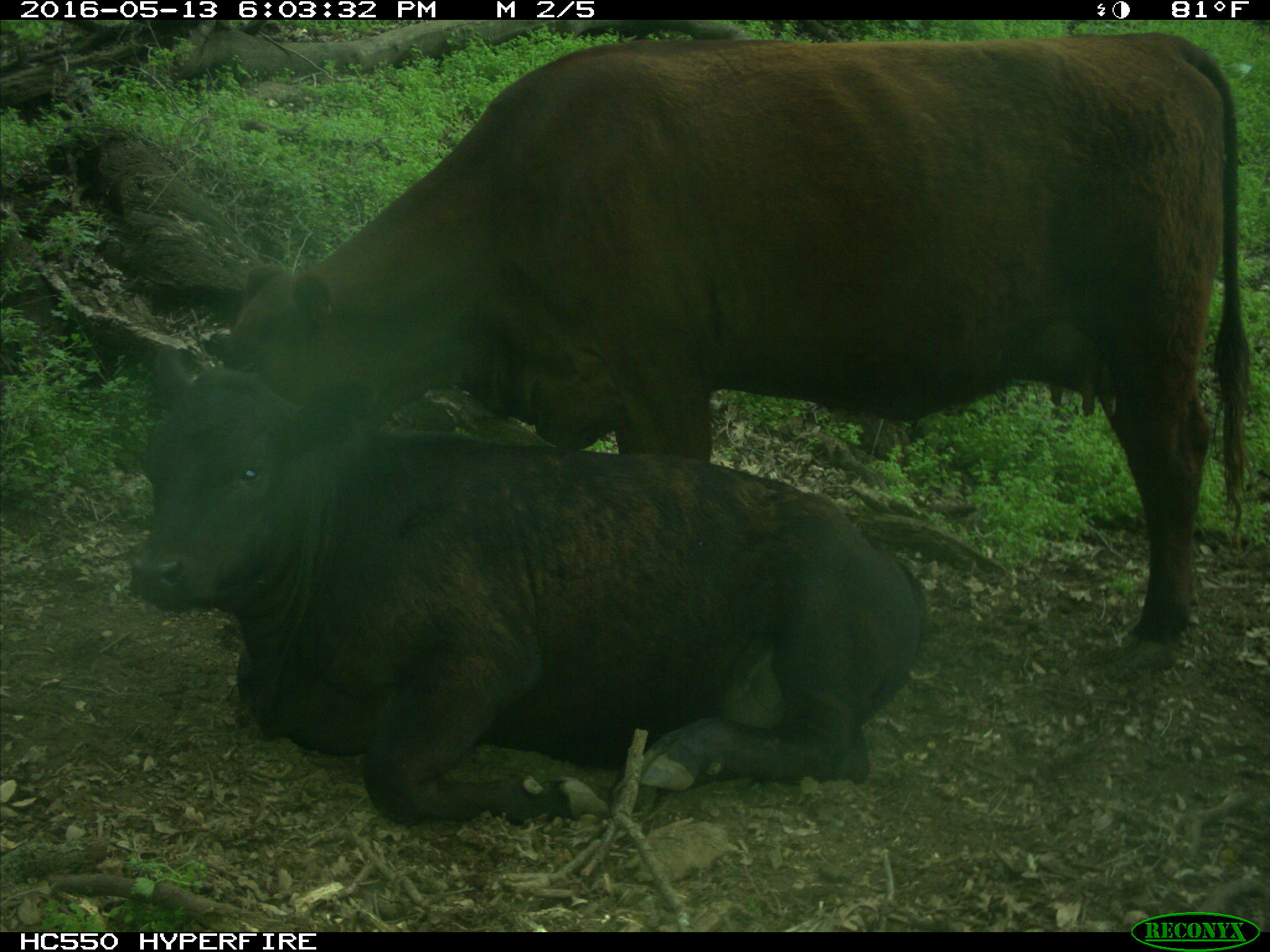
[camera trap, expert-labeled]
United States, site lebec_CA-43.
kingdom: Animalia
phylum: Chordata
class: Mammalia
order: Artiodactyla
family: Bovidae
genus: Bos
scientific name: Bos taurus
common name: domestic cow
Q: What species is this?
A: Bos taurus (domestic cow).